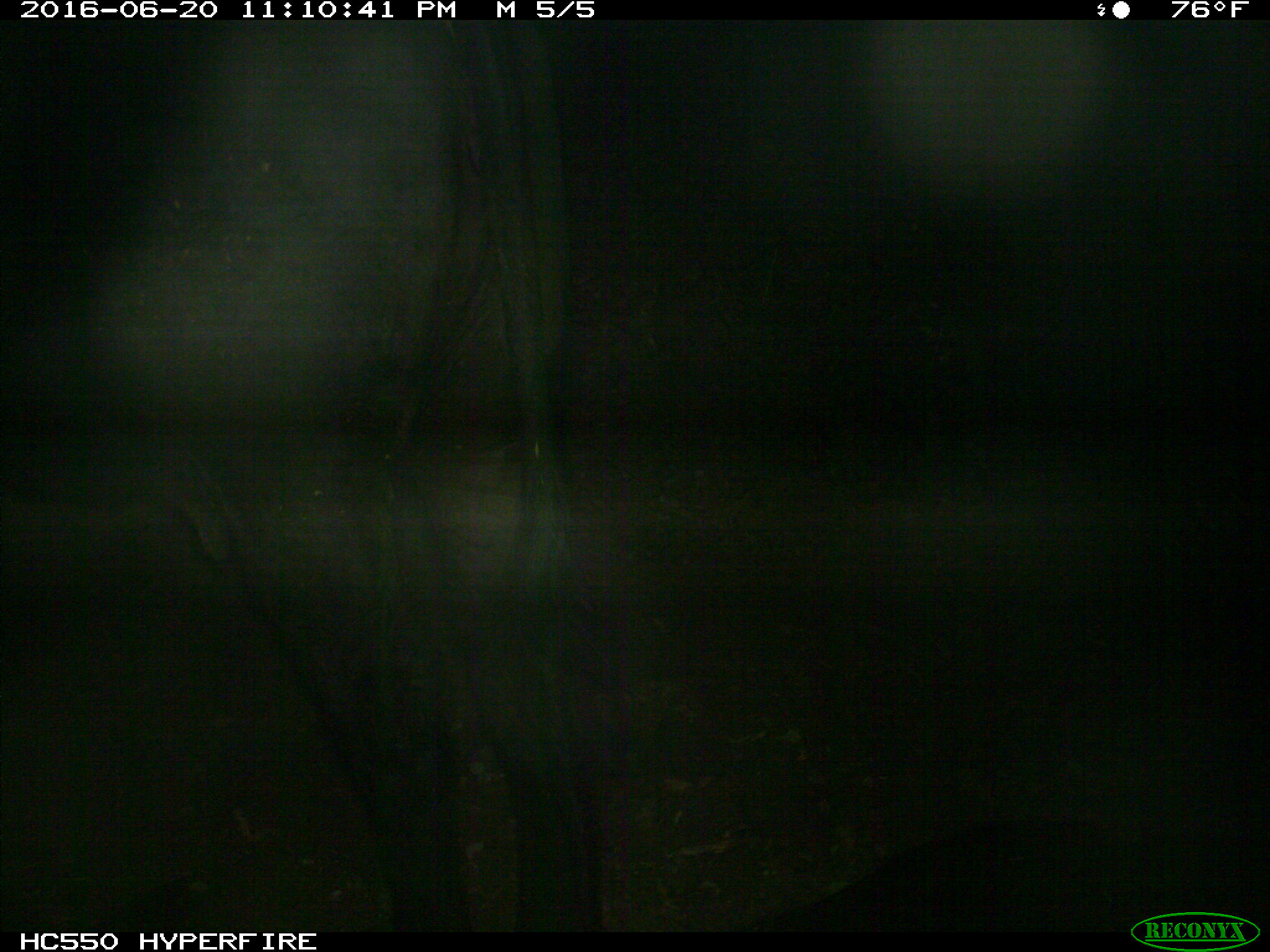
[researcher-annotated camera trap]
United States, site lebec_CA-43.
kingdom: Animalia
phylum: Chordata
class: Mammalia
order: Artiodactyla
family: Bovidae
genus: Bos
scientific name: Bos taurus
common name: domestic cow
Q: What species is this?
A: Bos taurus (domestic cow).